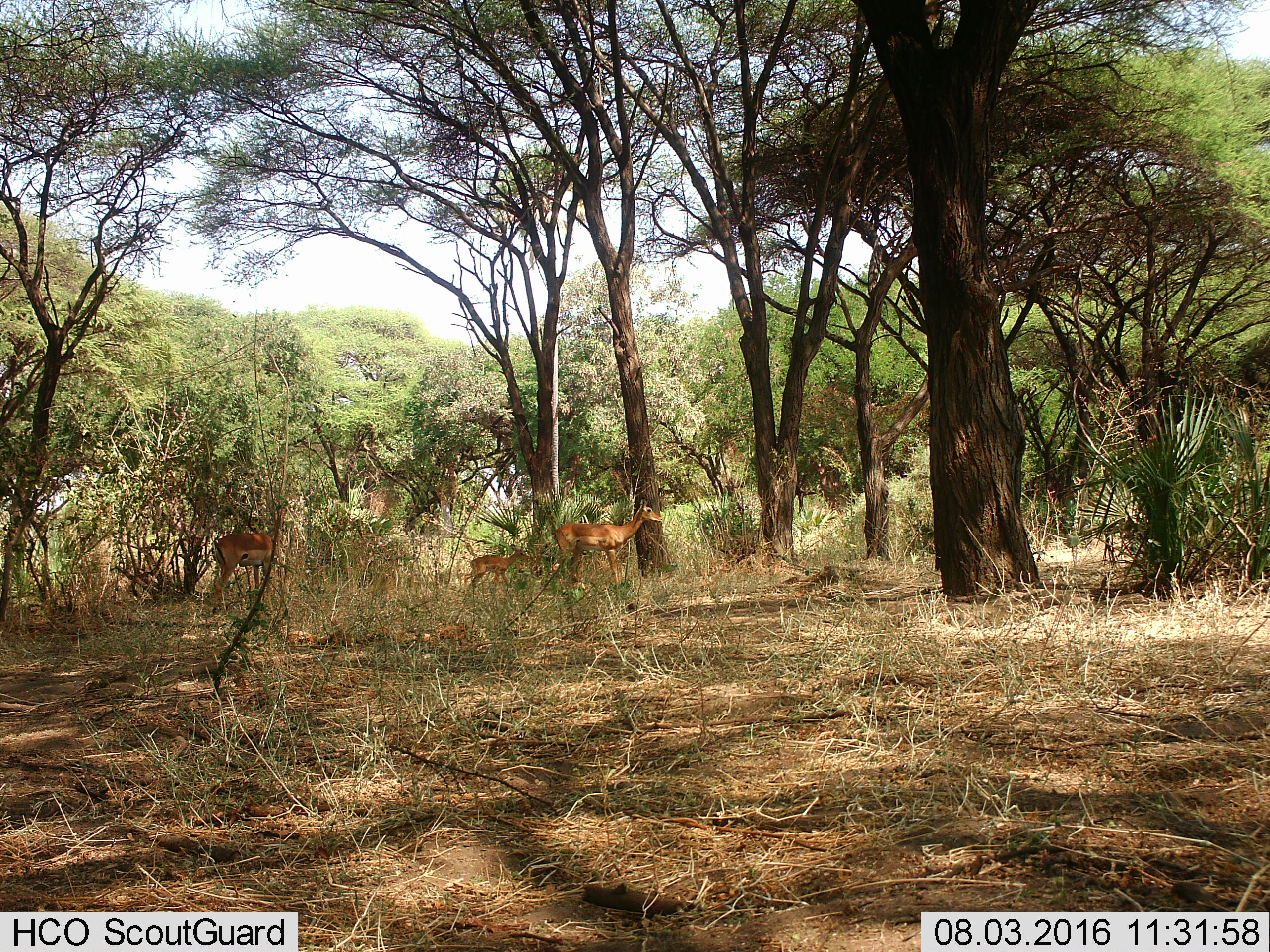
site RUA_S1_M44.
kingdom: Animalia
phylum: Chordata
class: Mammalia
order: Artiodactyla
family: Bovidae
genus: Aepyceros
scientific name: Aepyceros melampus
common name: impala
Impala (Aepyceros melampus), count 3. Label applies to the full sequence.